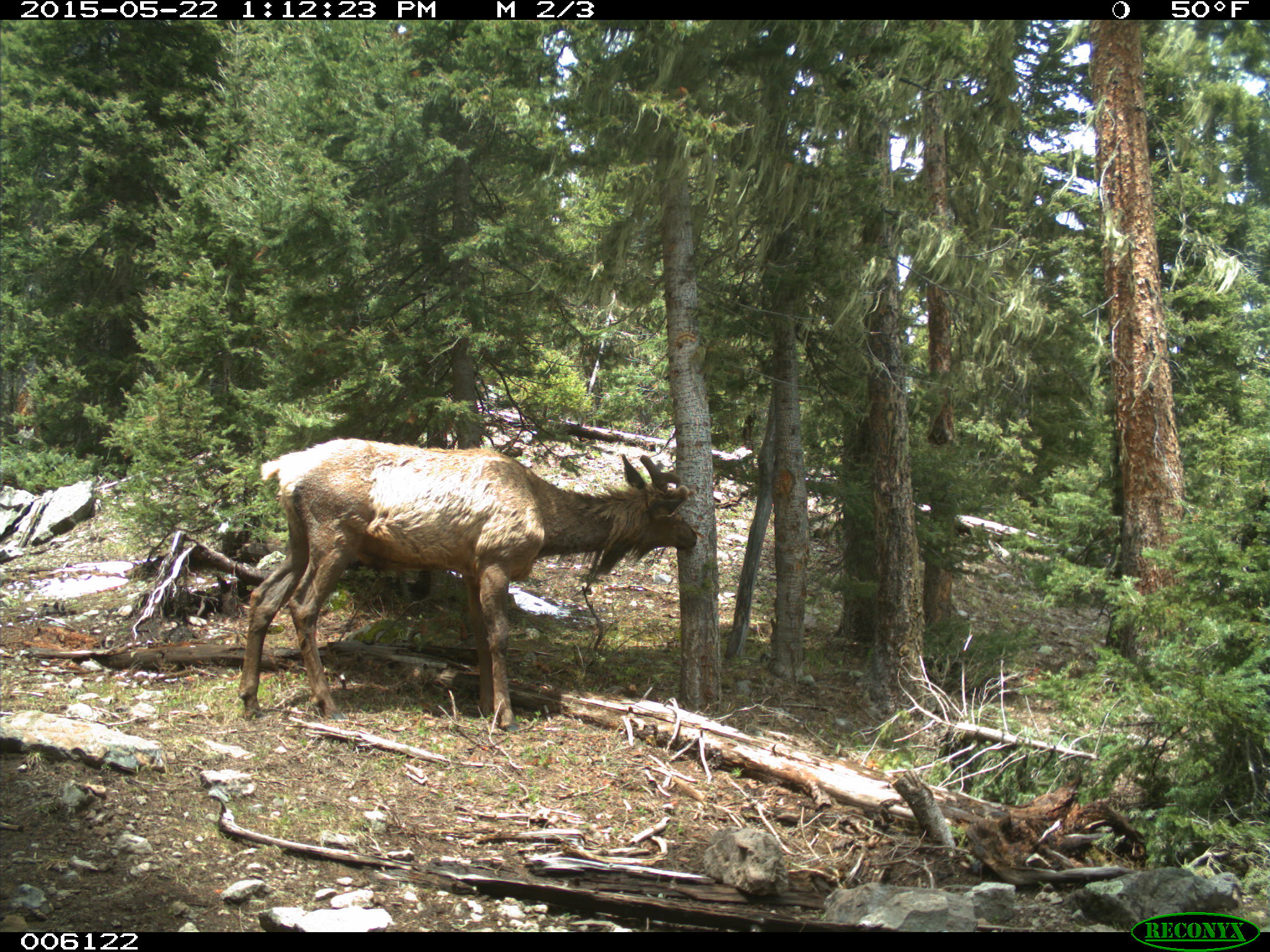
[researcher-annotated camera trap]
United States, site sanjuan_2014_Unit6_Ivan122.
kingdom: Animalia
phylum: Chordata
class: Mammalia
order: Artiodactyla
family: Cervidae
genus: Cervus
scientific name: Cervus elaphus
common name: red deer